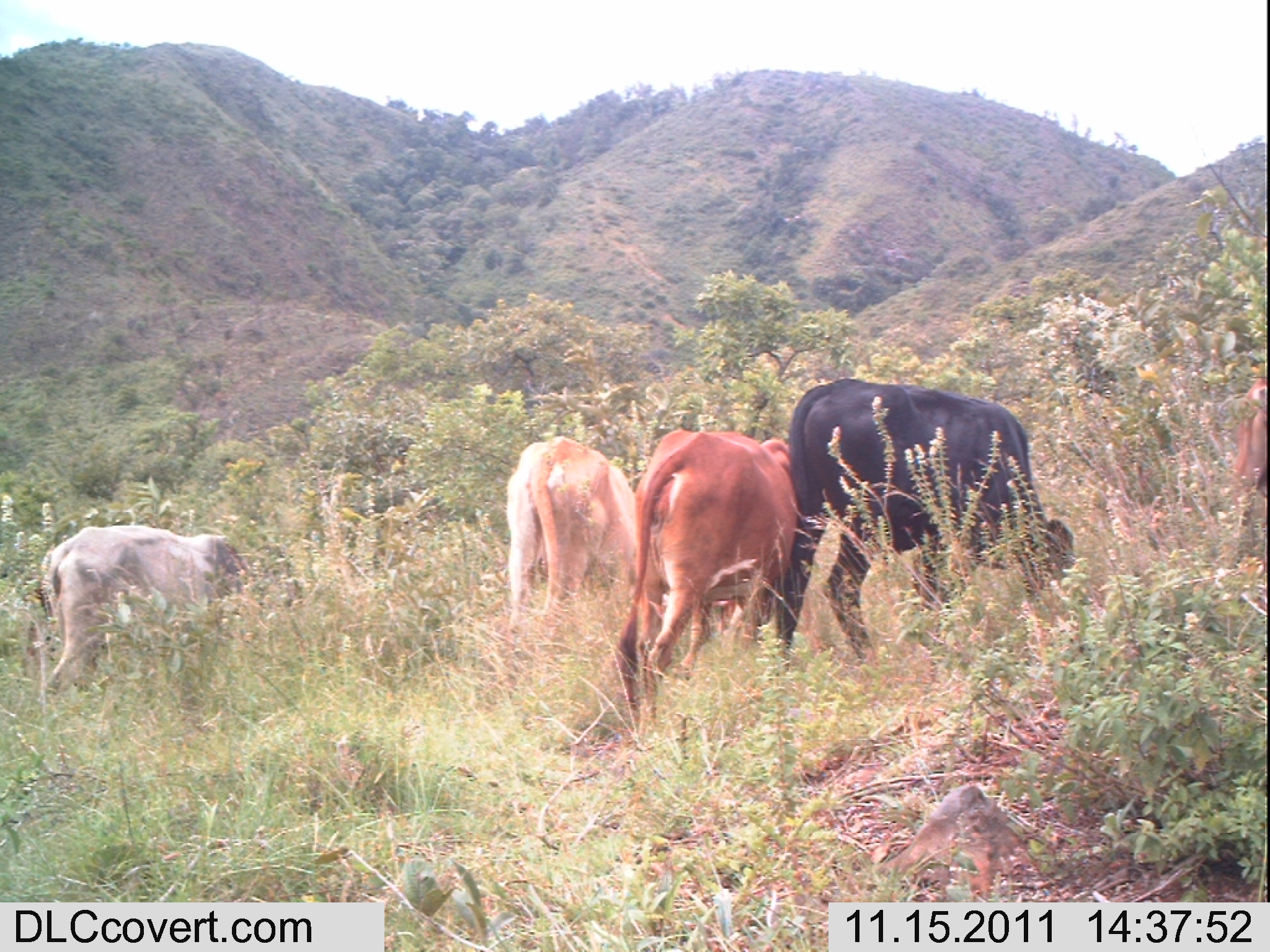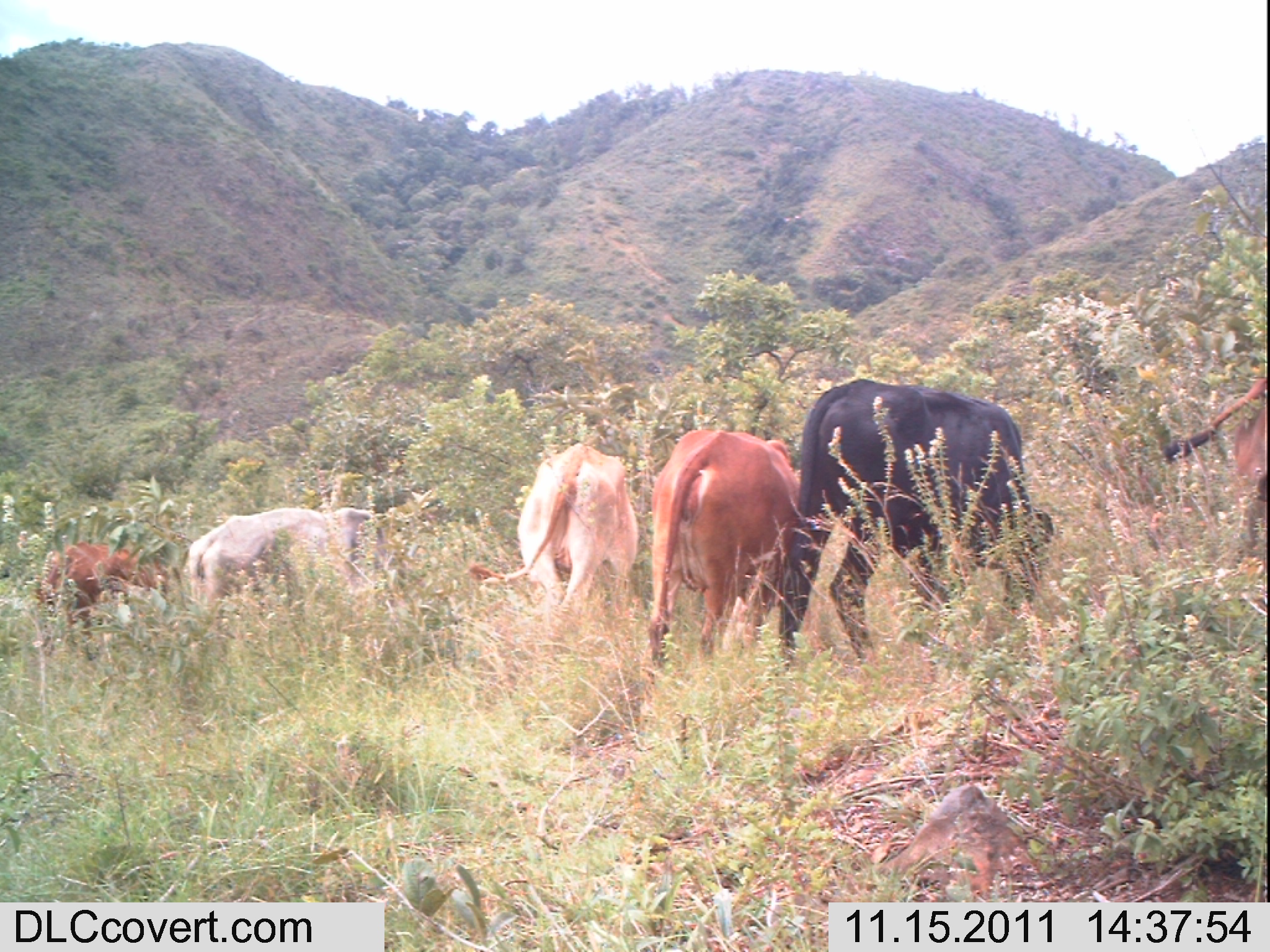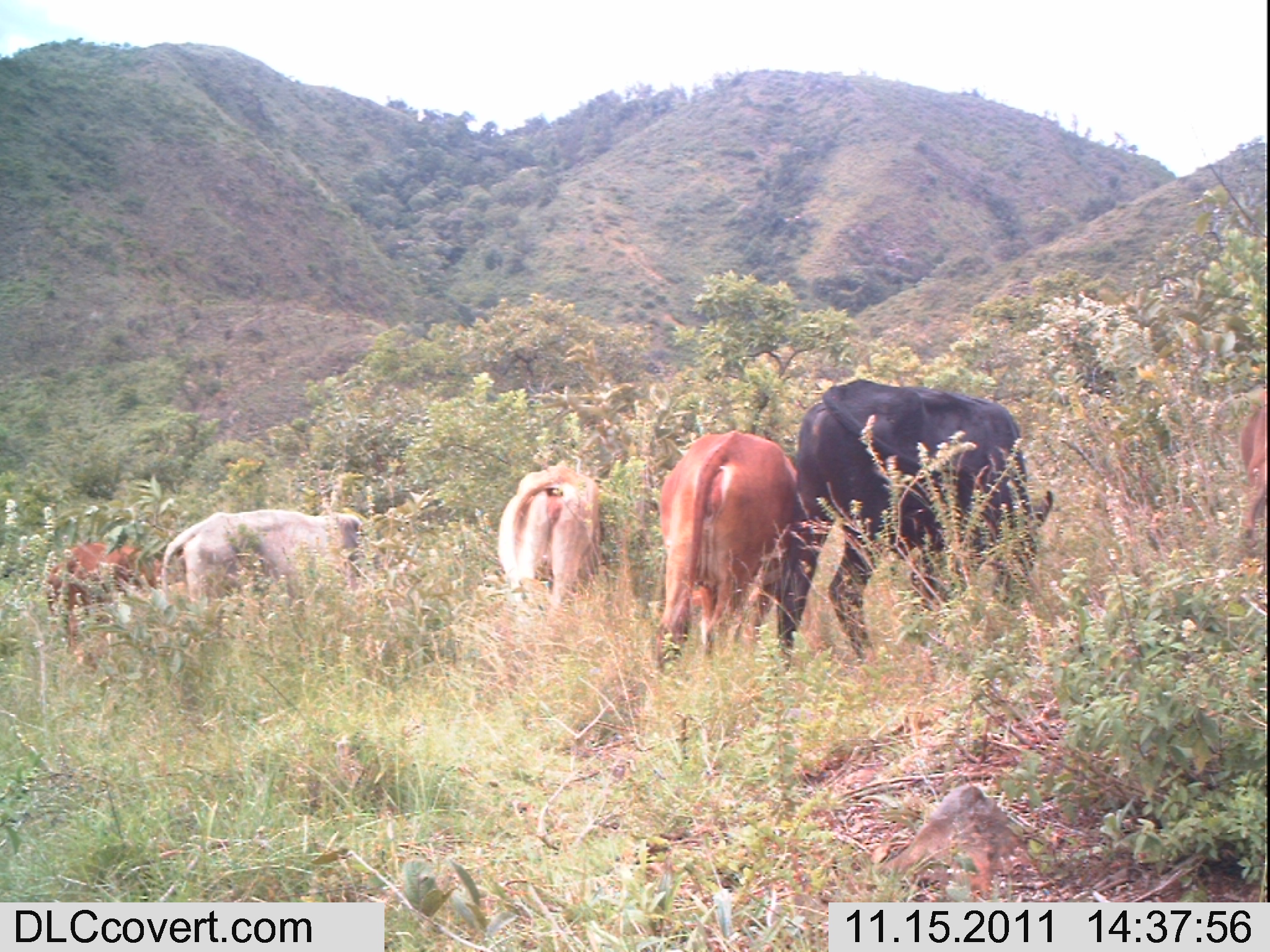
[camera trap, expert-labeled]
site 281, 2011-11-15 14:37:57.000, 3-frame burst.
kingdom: Animalia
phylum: Chordata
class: Mammalia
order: Artiodactyla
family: Bovidae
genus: Bos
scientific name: Bos taurus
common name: domestic cattle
Bos taurus (domestic cattle), count 4.